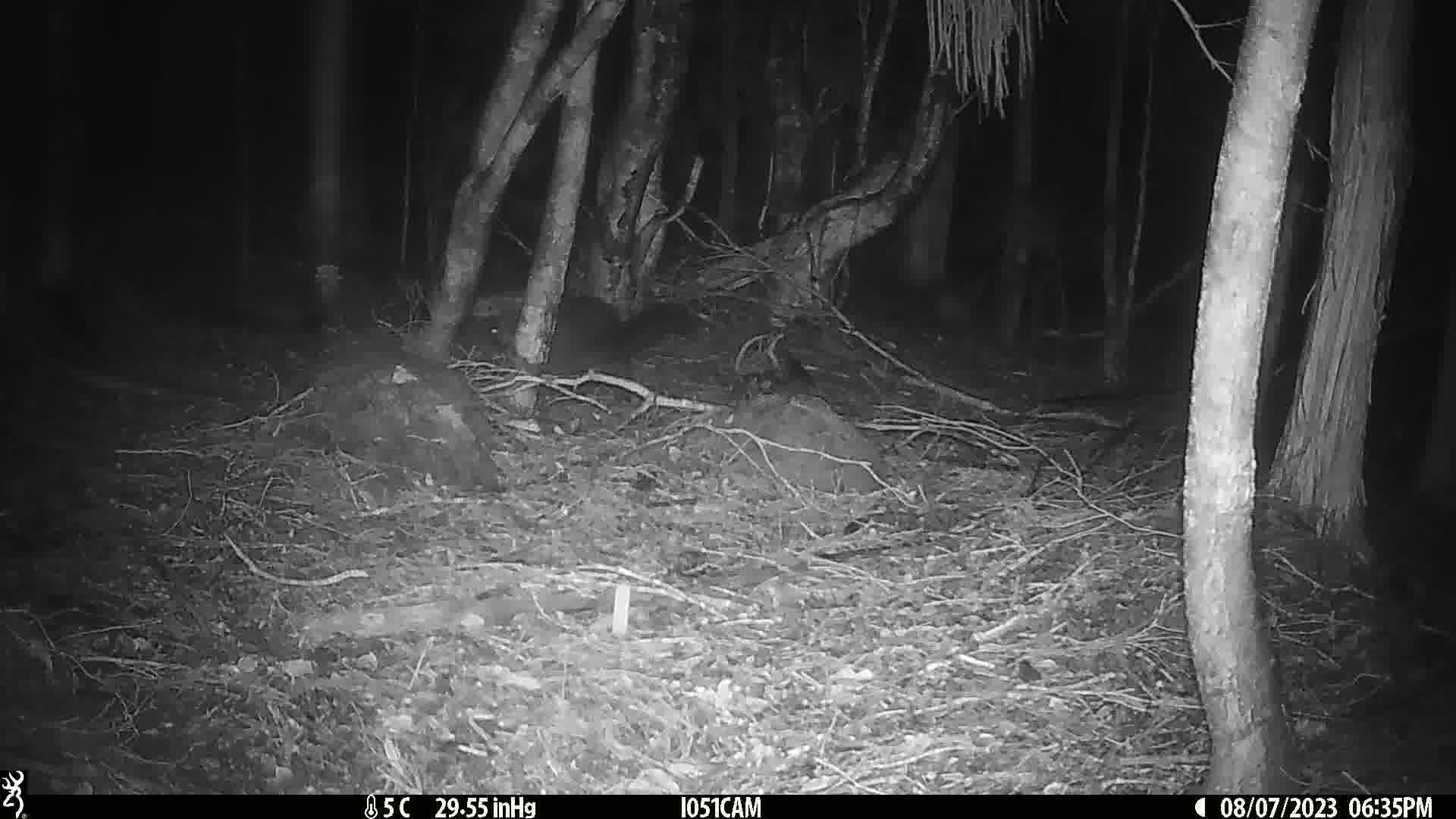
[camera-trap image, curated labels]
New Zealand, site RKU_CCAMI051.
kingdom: Animalia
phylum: Chordata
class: Mammalia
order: Diprotodontia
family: Phalangeridae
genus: Trichosurus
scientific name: Trichosurus vulpecula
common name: common brushtail possum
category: possum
Possum (common brushtail possum) (Trichosurus vulpecula).